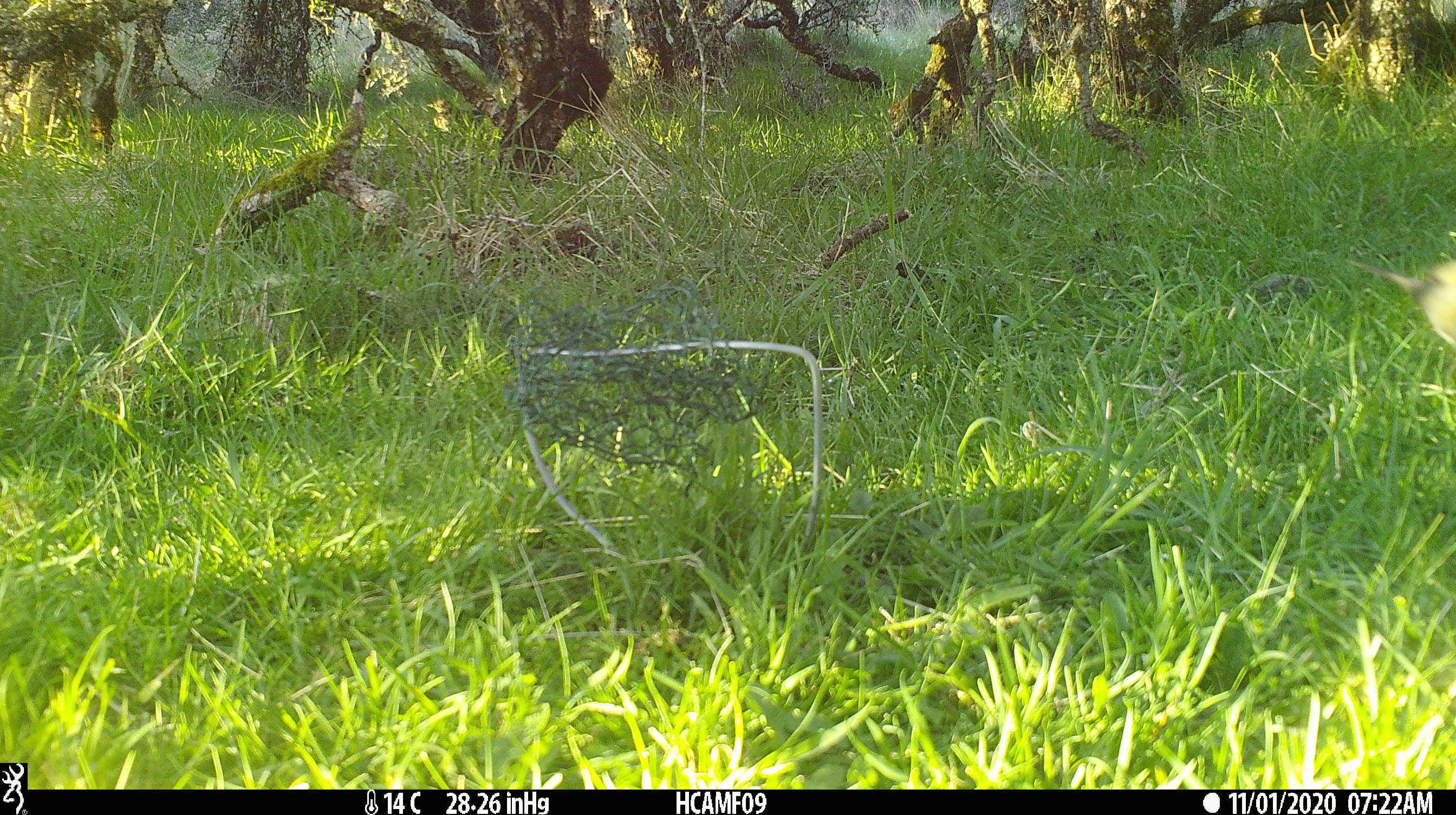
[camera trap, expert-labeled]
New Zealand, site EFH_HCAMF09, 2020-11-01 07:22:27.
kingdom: Animalia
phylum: Chordata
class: Aves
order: Passeriformes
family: Fringillidae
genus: Fringilla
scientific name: Fringilla coelebs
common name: common chaffinch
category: chaffinch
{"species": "chaffinch (common chaffinch) (Fringilla coelebs)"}